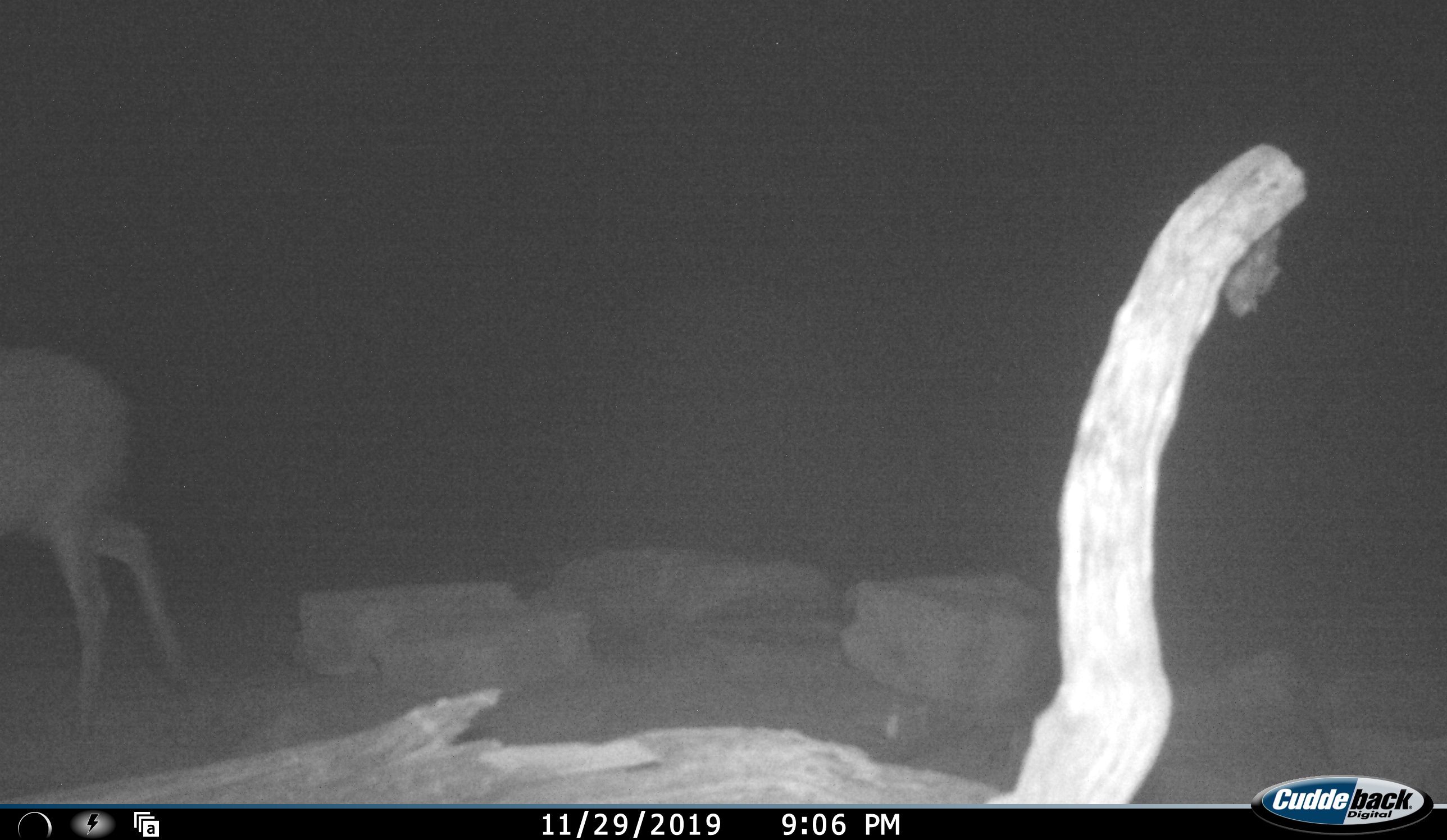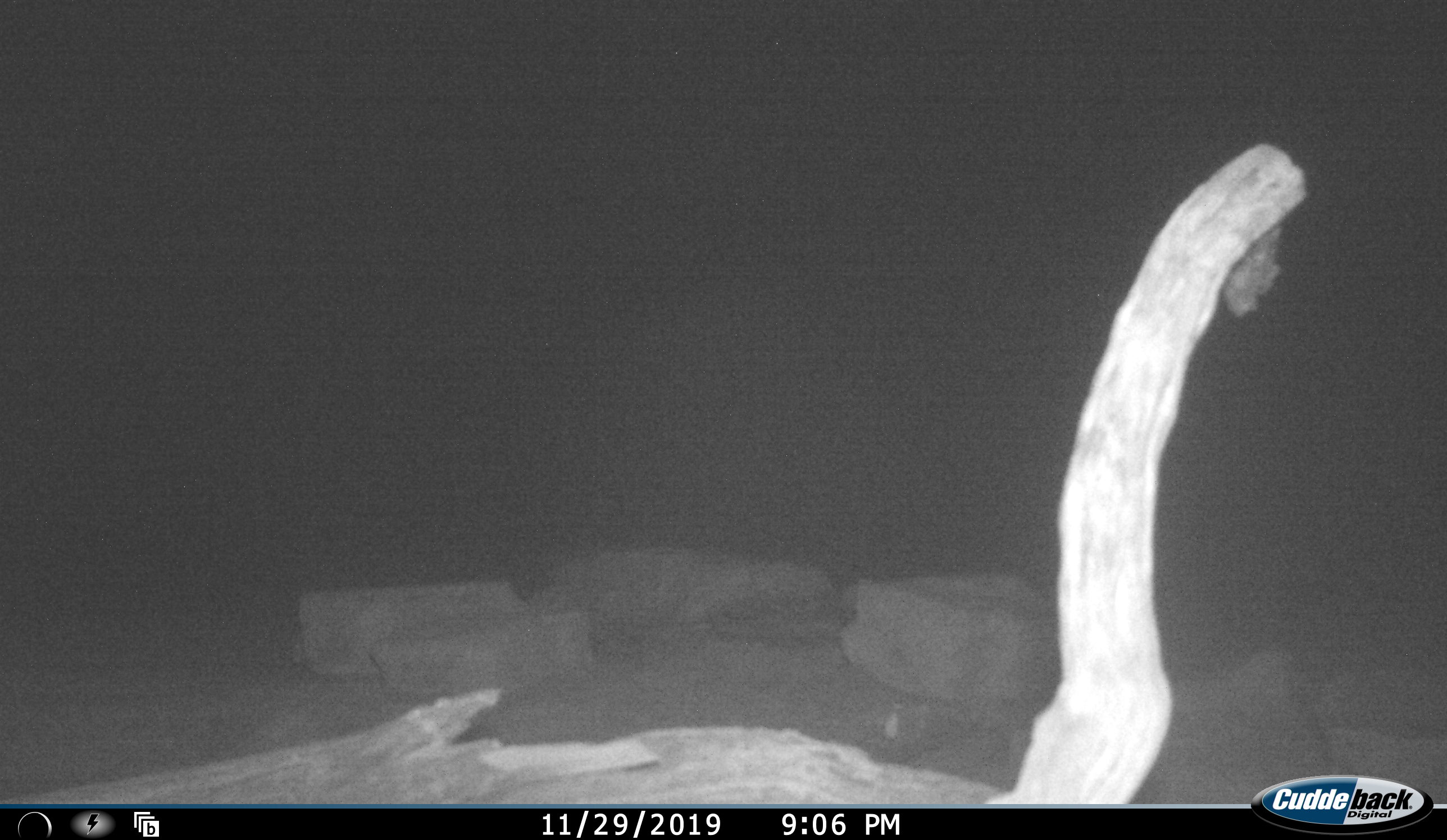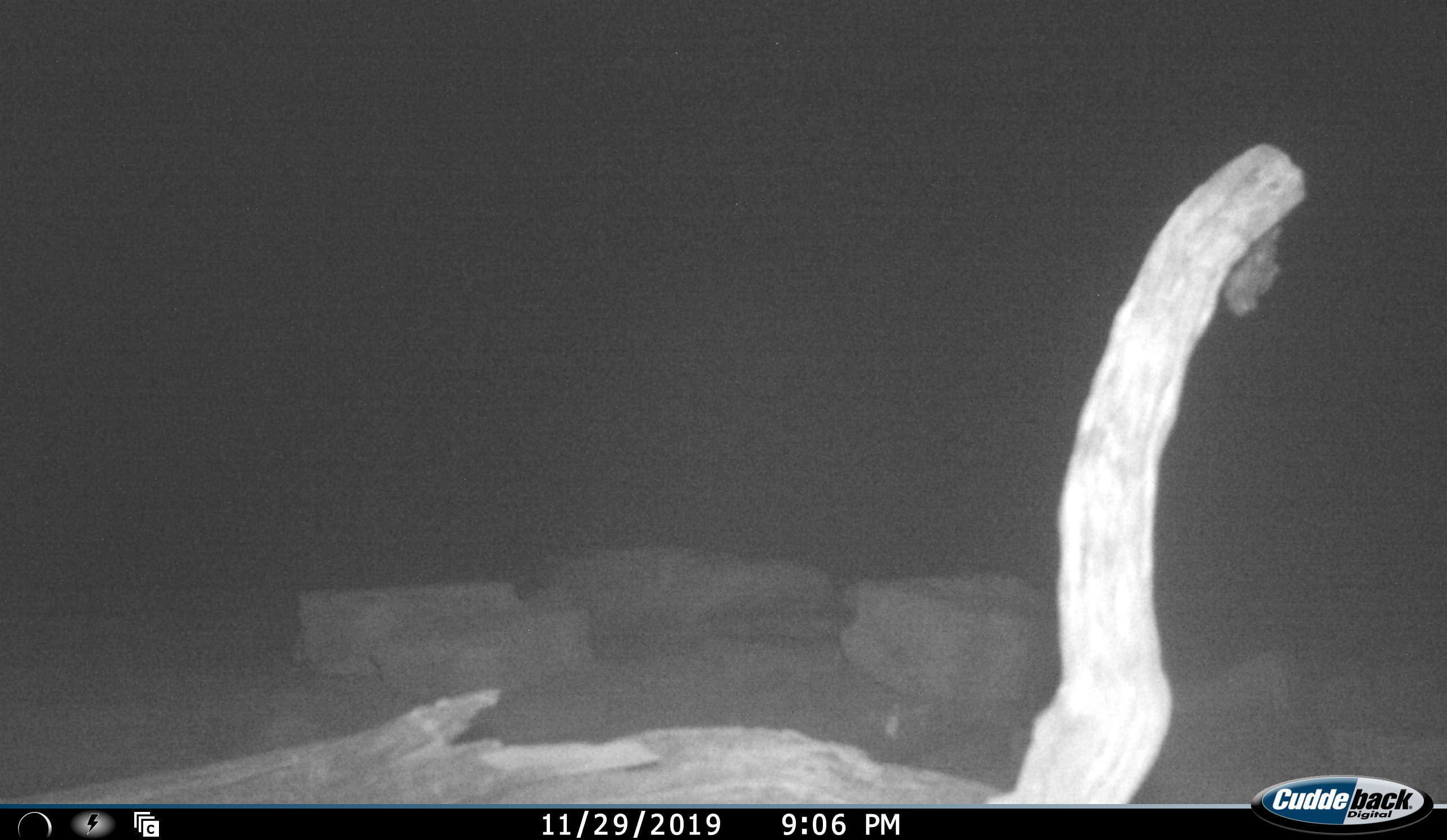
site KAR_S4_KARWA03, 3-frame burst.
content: unidentified animal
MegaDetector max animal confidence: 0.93